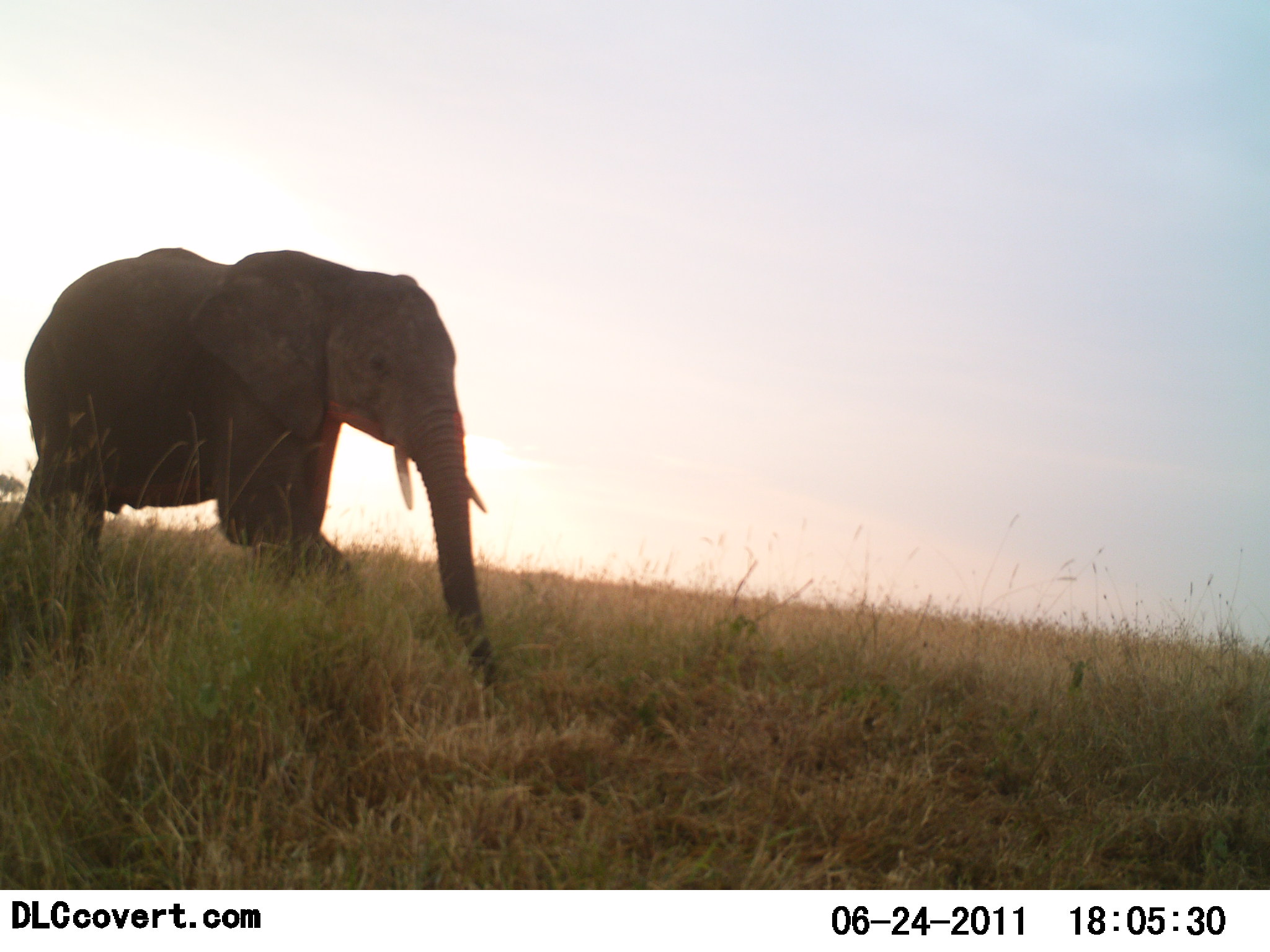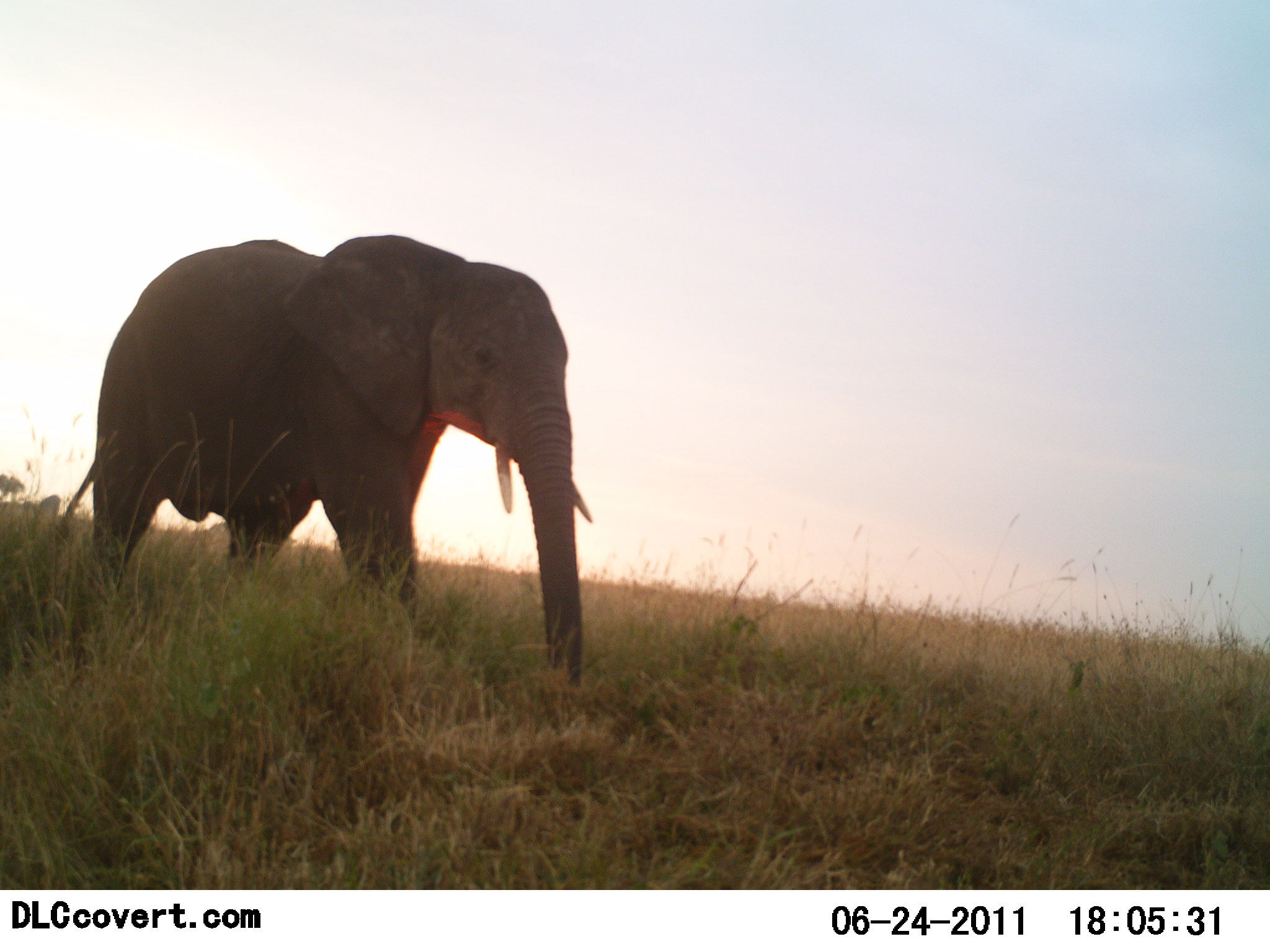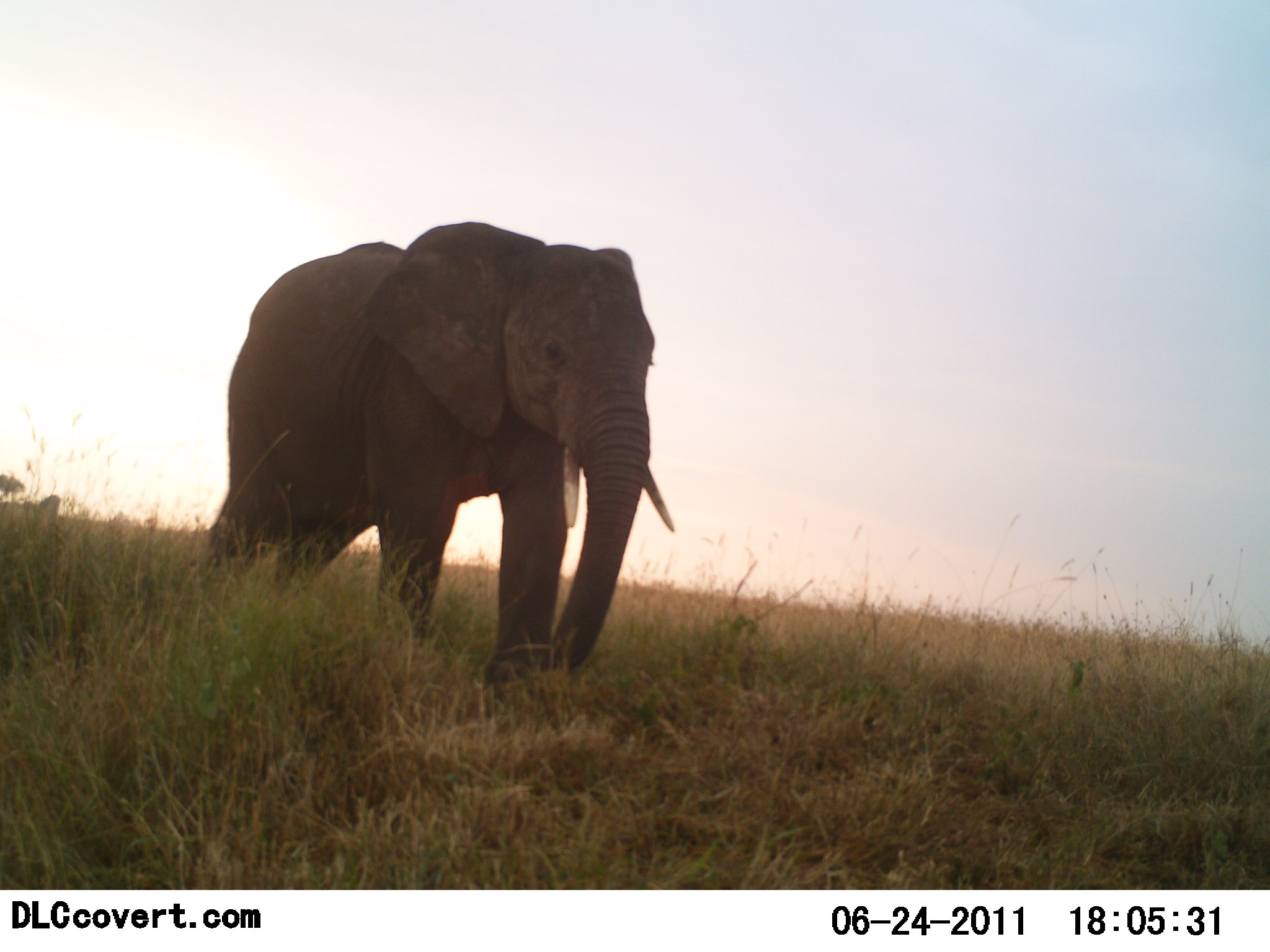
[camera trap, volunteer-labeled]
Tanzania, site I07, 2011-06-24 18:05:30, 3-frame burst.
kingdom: Animalia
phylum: Chordata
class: Mammalia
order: Proboscidea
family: Elephantidae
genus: Loxodonta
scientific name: Loxodonta africana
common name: african bush elephant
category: elephant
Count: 1.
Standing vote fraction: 8%.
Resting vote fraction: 0%.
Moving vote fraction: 100%.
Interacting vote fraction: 0%.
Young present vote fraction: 0%.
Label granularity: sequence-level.